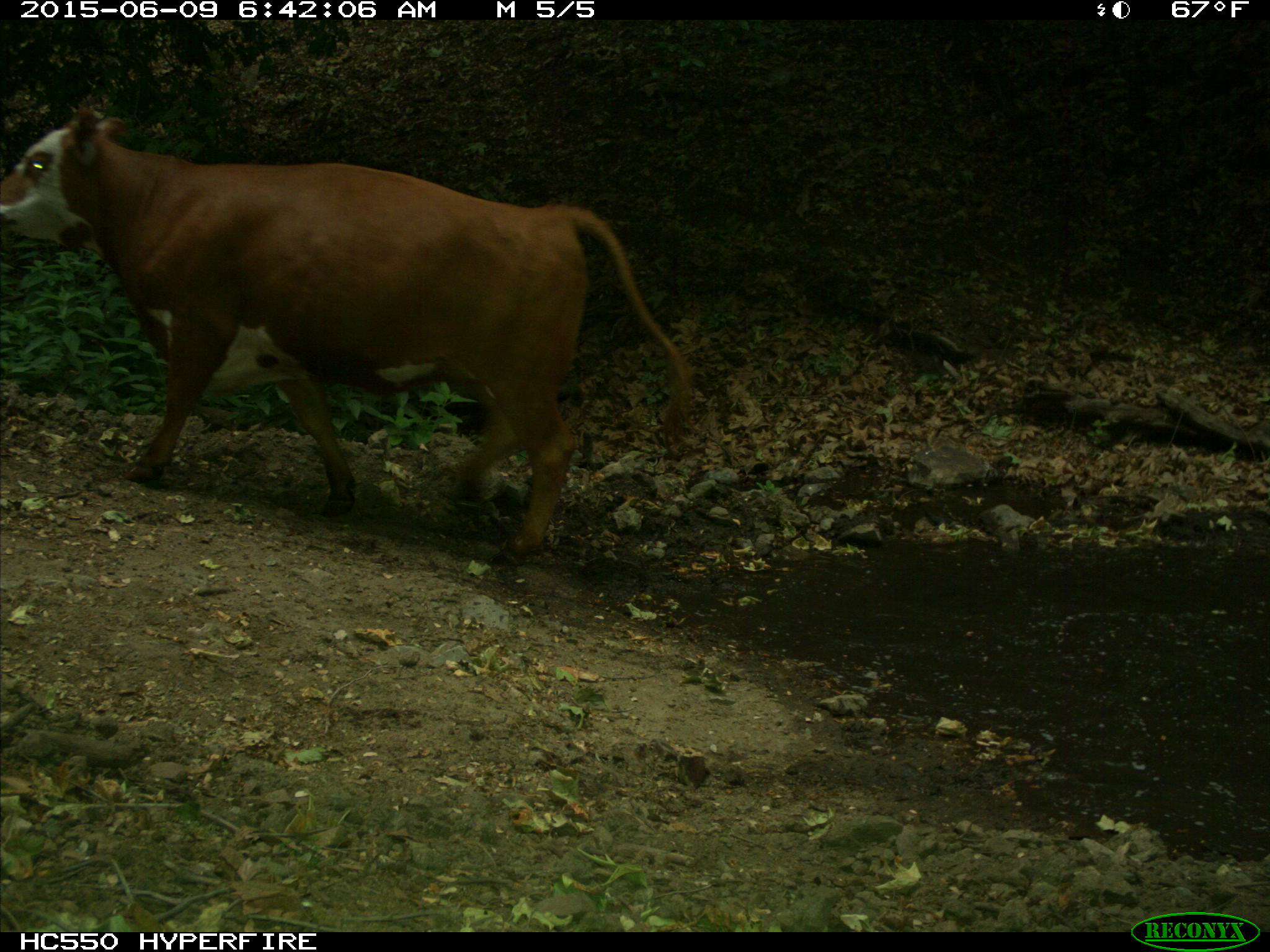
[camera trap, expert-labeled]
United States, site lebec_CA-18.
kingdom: Animalia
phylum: Chordata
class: Mammalia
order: Artiodactyla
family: Bovidae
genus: Bos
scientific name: Bos taurus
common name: domestic cow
Bos taurus (domestic cow).